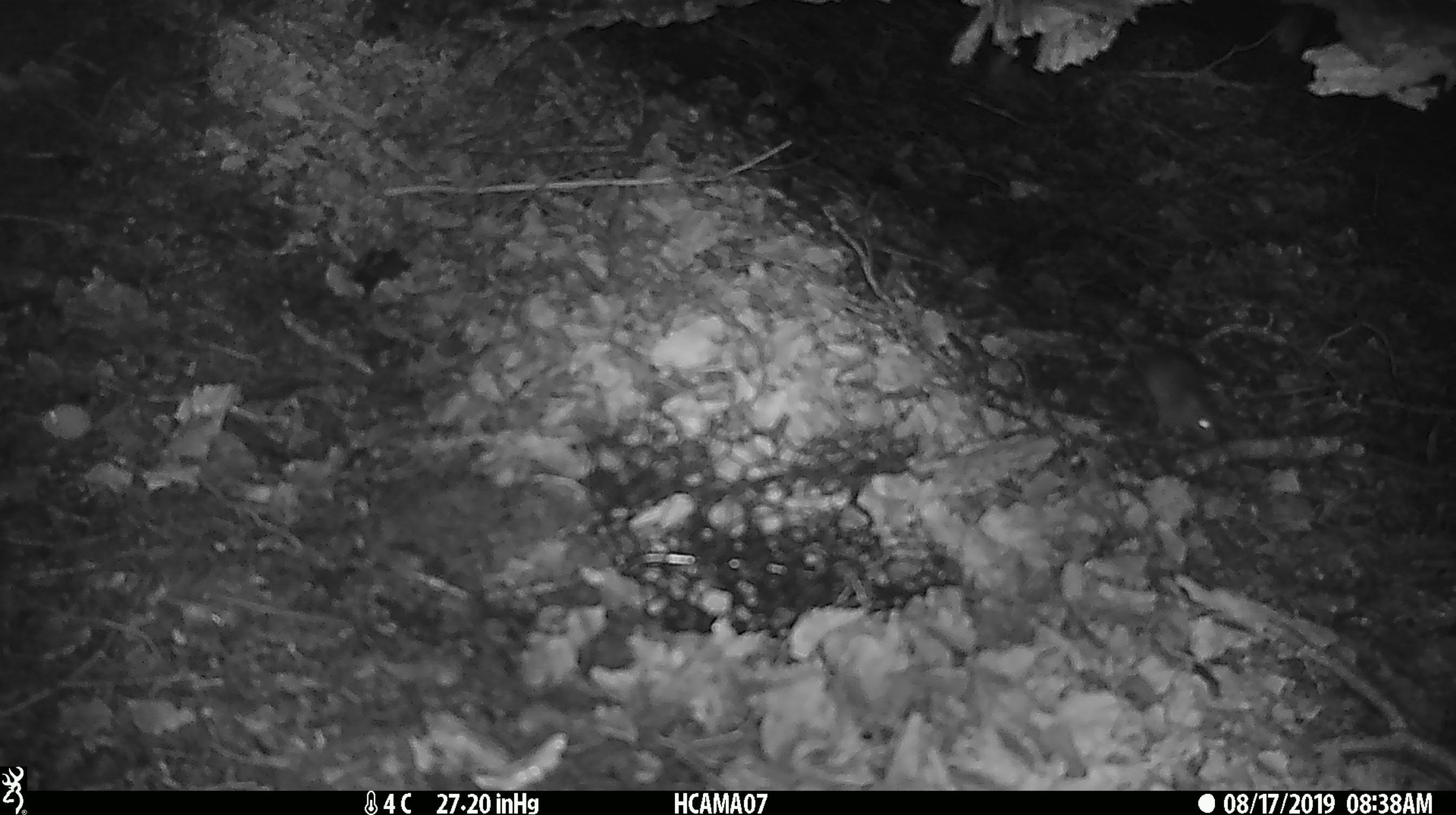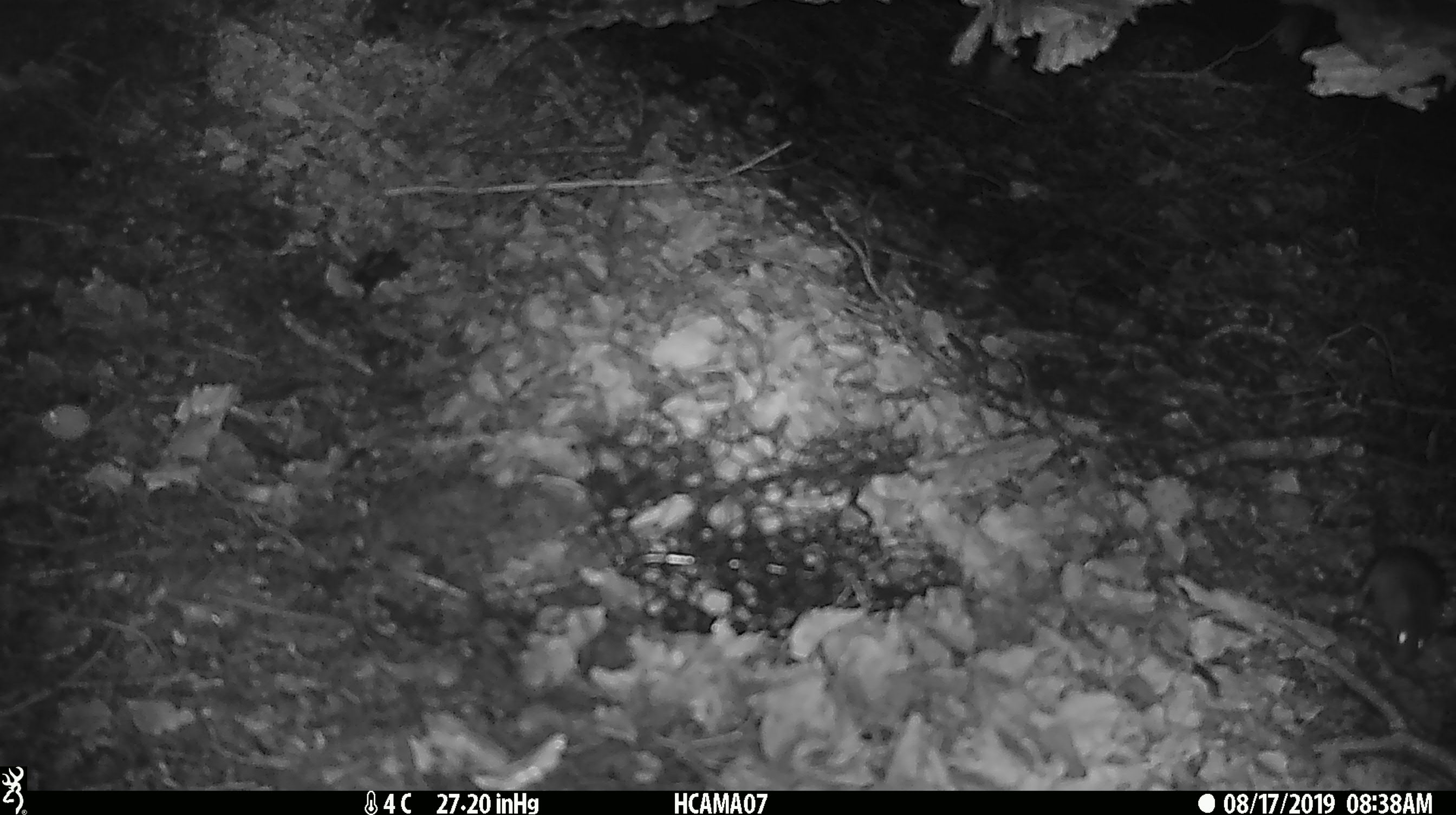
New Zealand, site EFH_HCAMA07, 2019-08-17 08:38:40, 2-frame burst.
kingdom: Animalia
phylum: Chordata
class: Mammalia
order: Rodentia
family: Muridae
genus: Mus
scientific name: Mus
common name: mouse